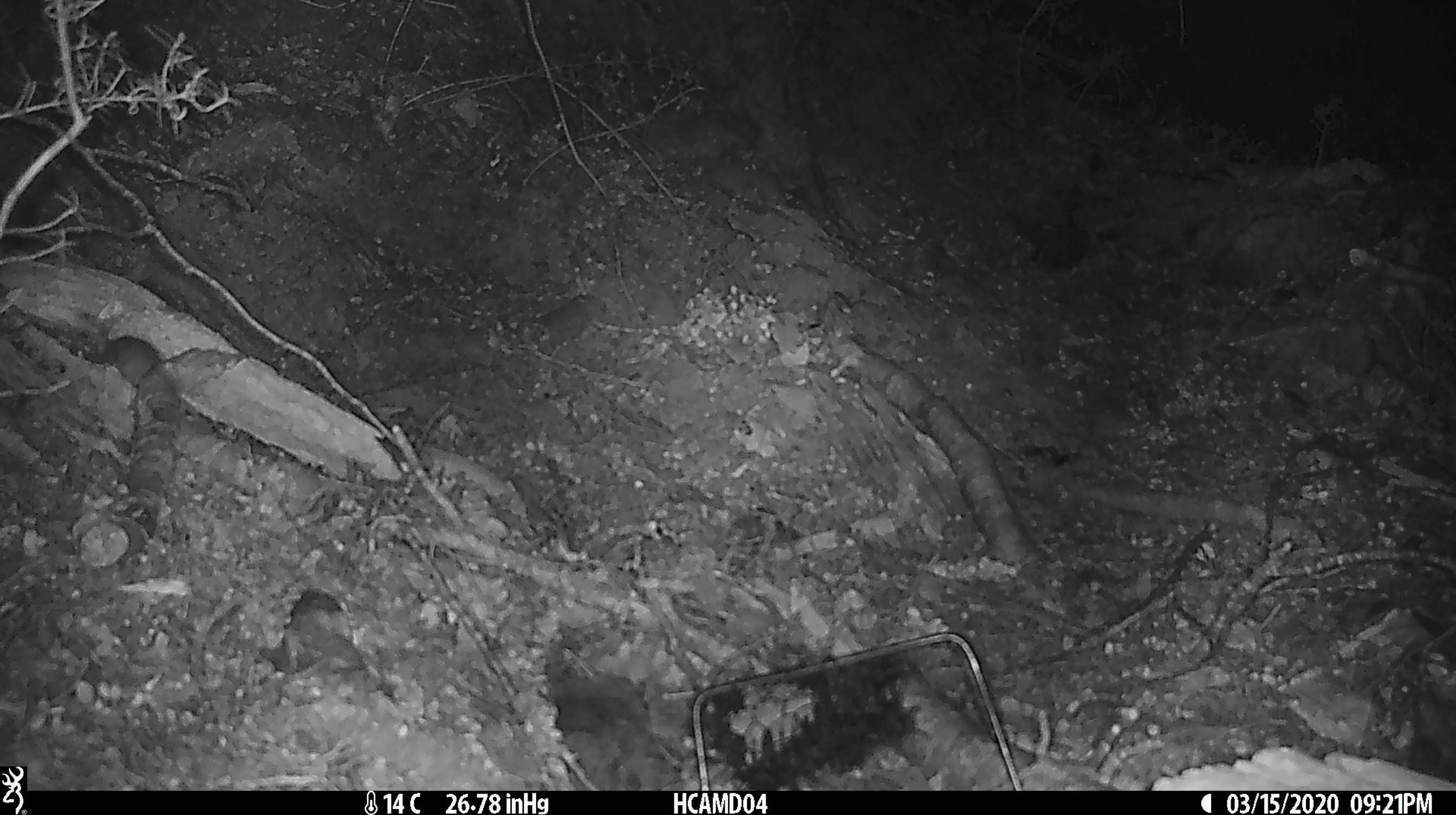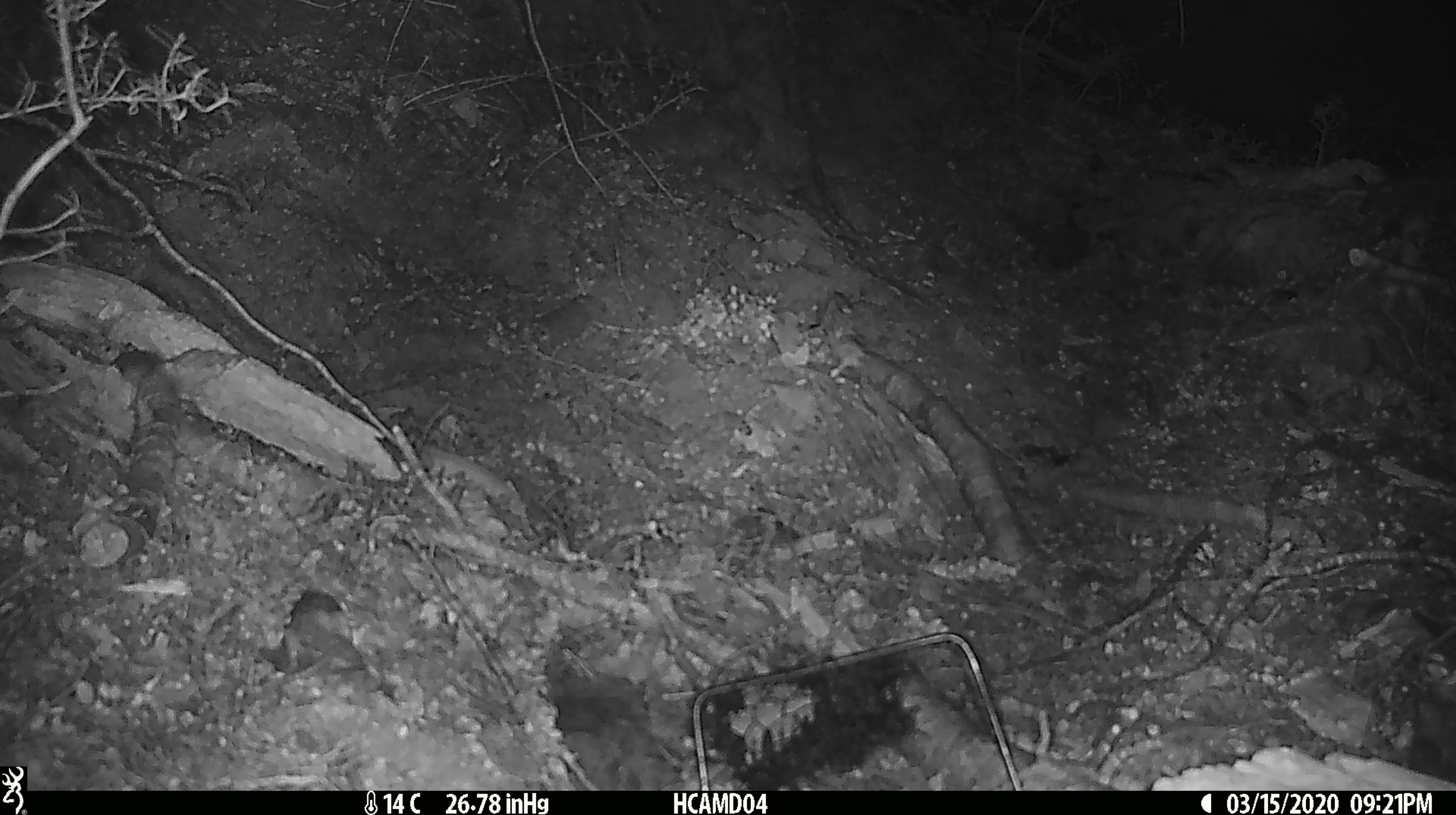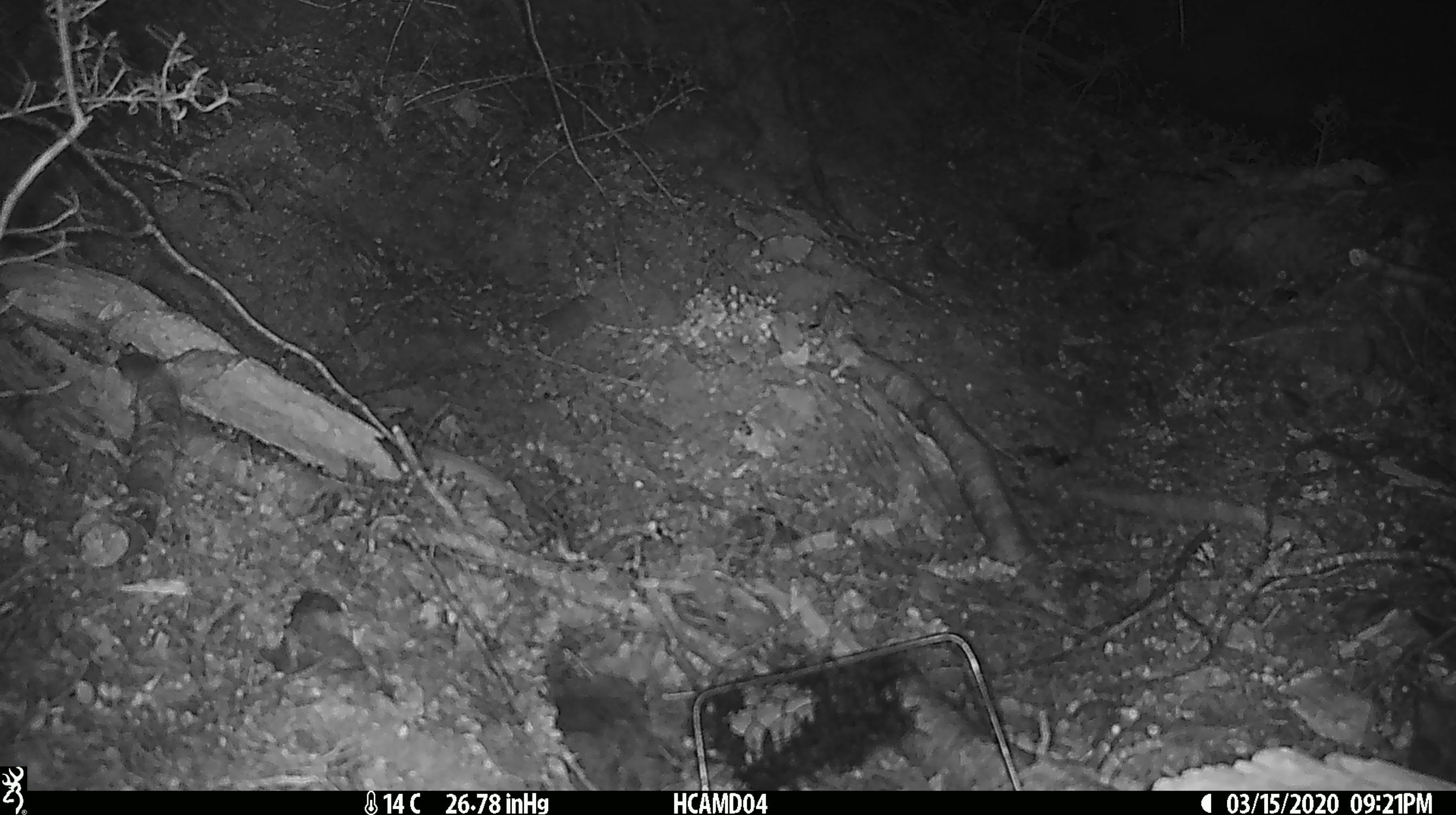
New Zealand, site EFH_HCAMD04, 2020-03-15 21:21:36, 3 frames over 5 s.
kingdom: Animalia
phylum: Chordata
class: Mammalia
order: Rodentia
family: Muridae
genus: Mus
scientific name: Mus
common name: mouse